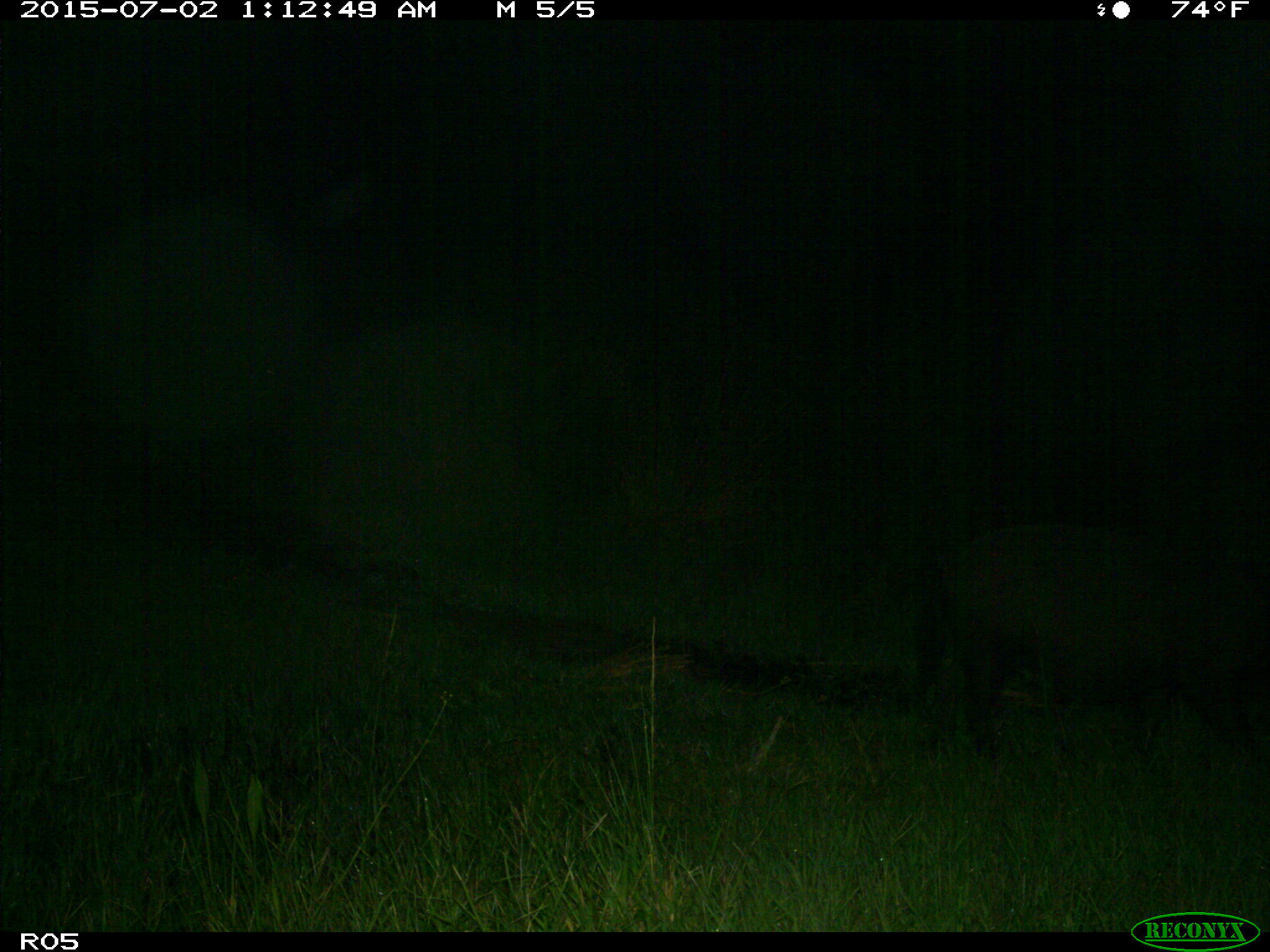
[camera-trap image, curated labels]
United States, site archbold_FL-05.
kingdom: Animalia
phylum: Chordata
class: Mammalia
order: Artiodactyla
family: Suidae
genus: Sus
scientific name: Sus scrofa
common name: wild boar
Sus scrofa (wild boar).